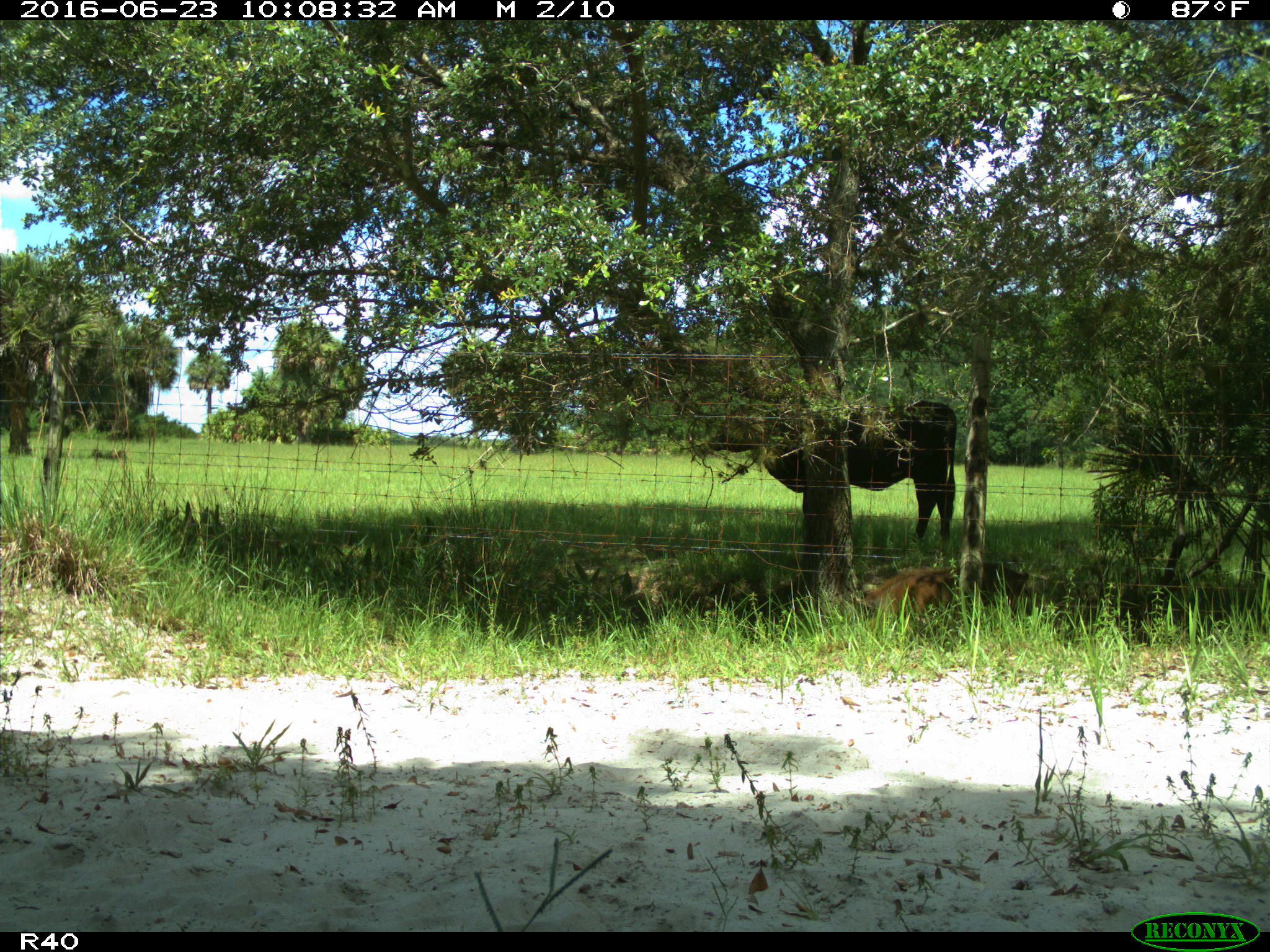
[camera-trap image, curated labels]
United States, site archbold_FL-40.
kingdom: Animalia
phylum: Chordata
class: Mammalia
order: Artiodactyla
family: Suidae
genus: Sus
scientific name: Sus scrofa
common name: wild boar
Sus scrofa (wild boar).